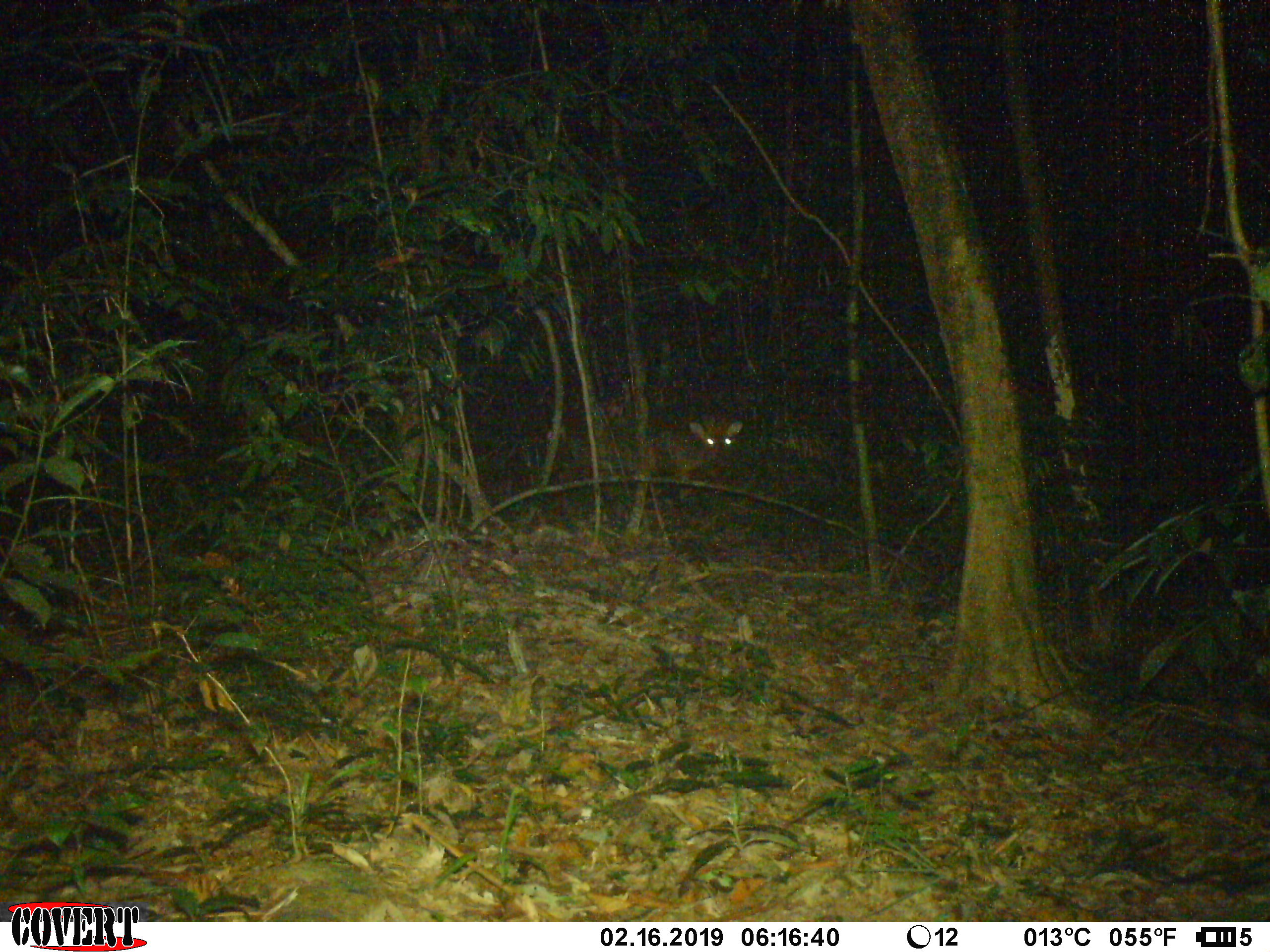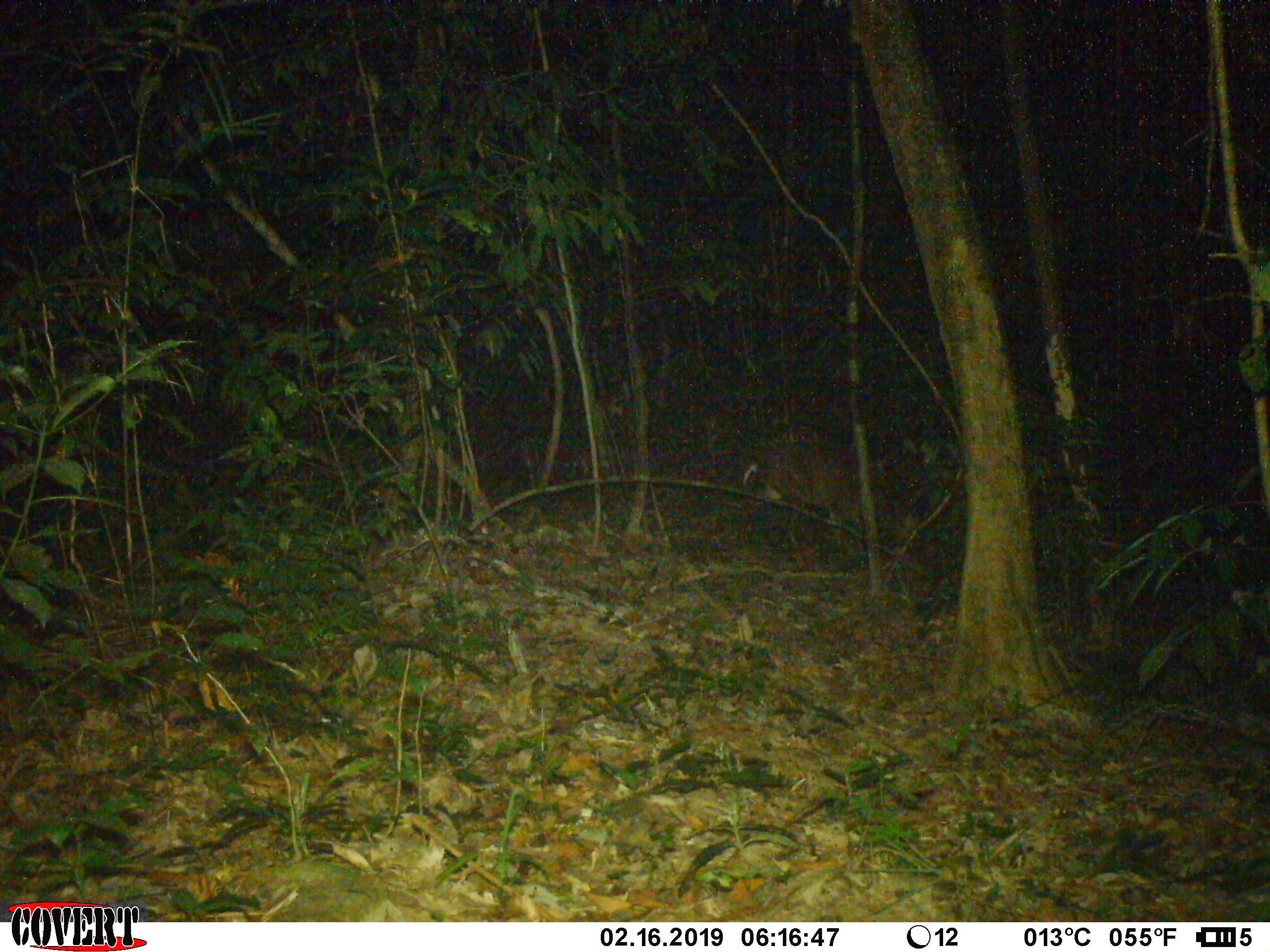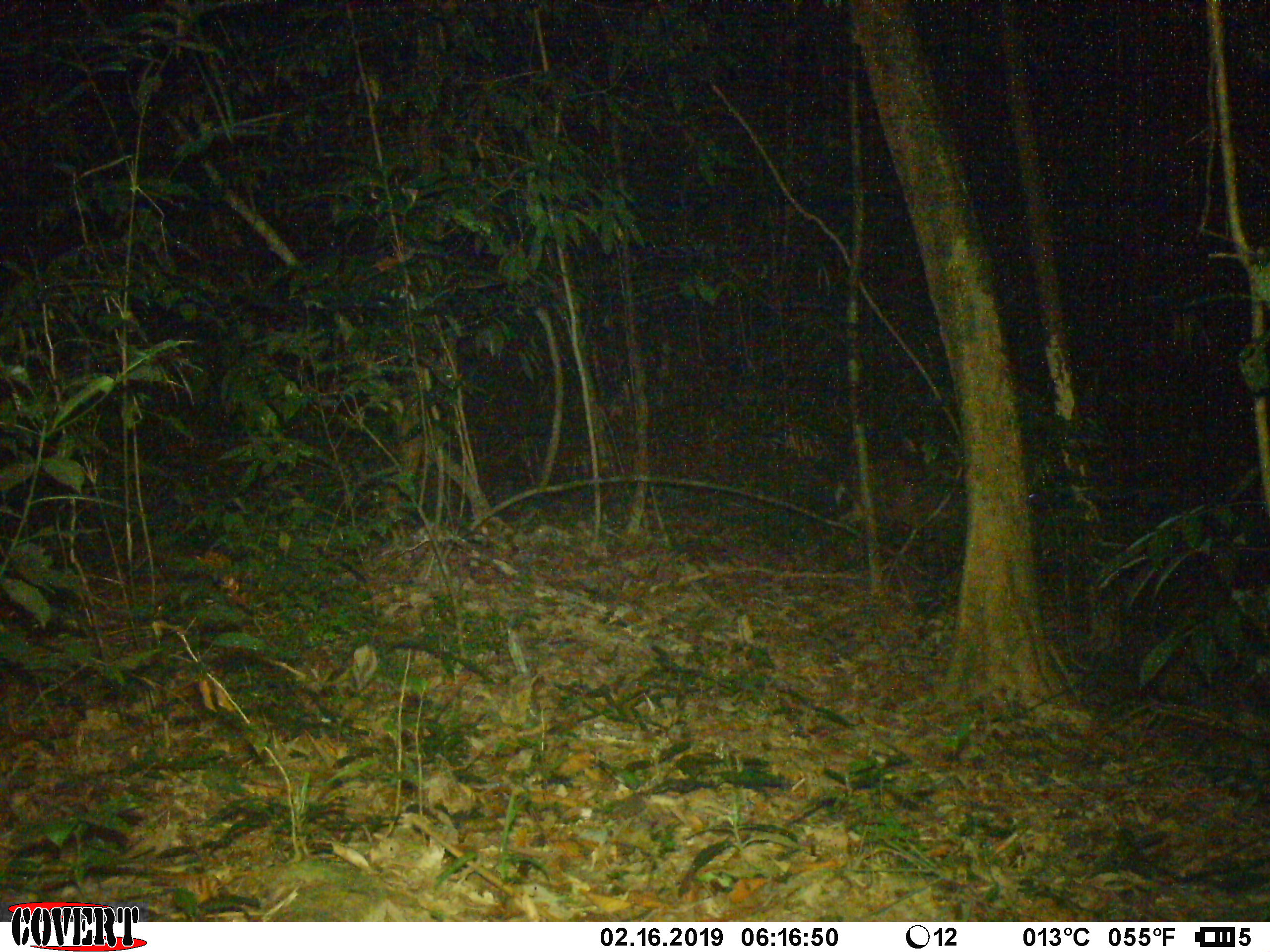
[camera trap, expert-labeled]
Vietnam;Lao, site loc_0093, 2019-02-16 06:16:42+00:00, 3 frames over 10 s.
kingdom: Animalia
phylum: Chordata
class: Mammalia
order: Artiodactyla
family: Cervidae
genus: Muntiacus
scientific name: Muntiacus rooseveltorum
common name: roosevelt's muntjac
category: roosevelts muntjac group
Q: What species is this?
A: Roosevelts muntjac group (roosevelt's muntjac) (Muntiacus rooseveltorum).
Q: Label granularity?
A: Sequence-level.